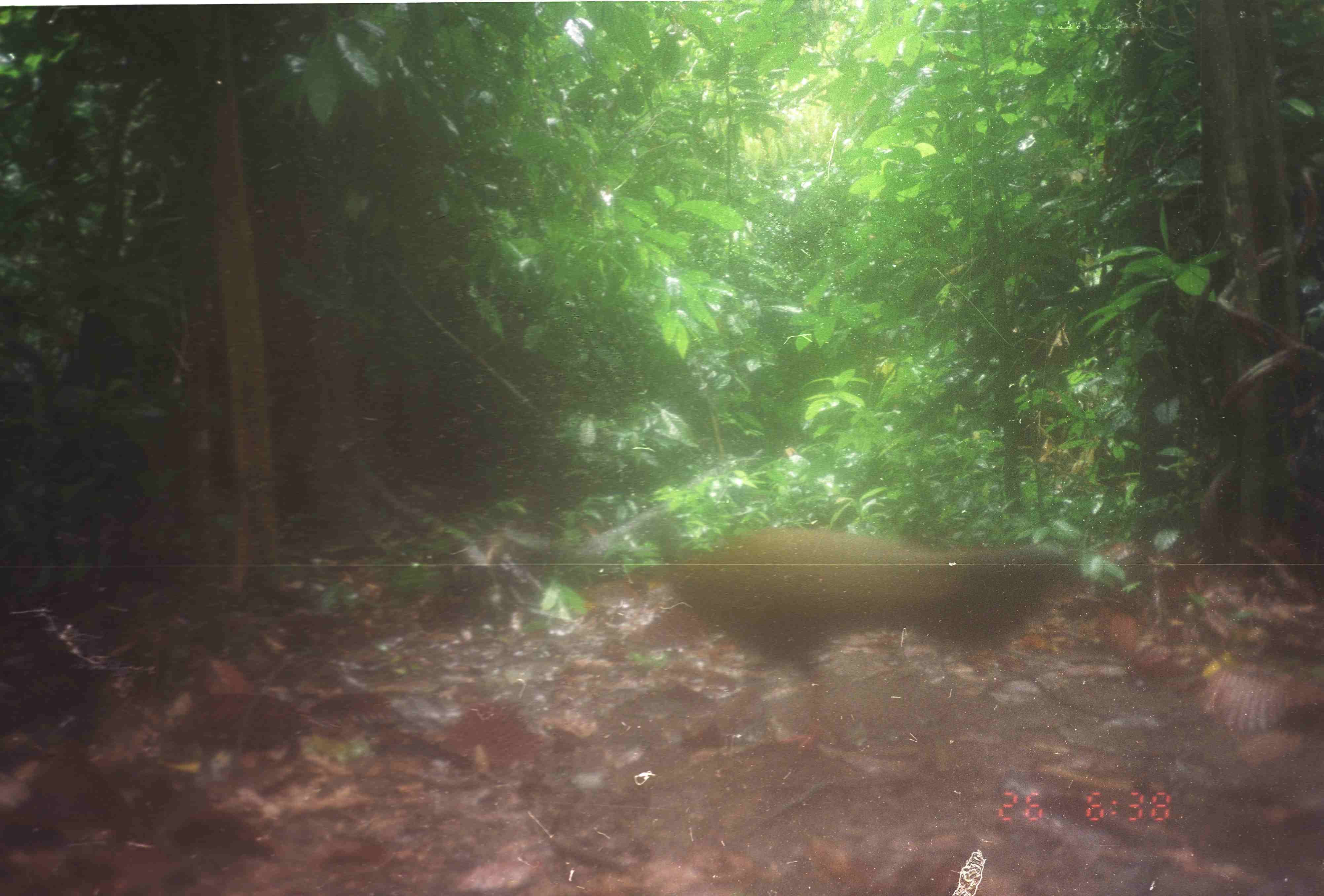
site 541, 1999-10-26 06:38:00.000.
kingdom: Animalia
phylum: Chordata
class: Aves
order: Galliformes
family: Phasianidae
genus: Argusianus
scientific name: Argusianus argus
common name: great argus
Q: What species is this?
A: Argusianus argus (great argus).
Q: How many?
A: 1.